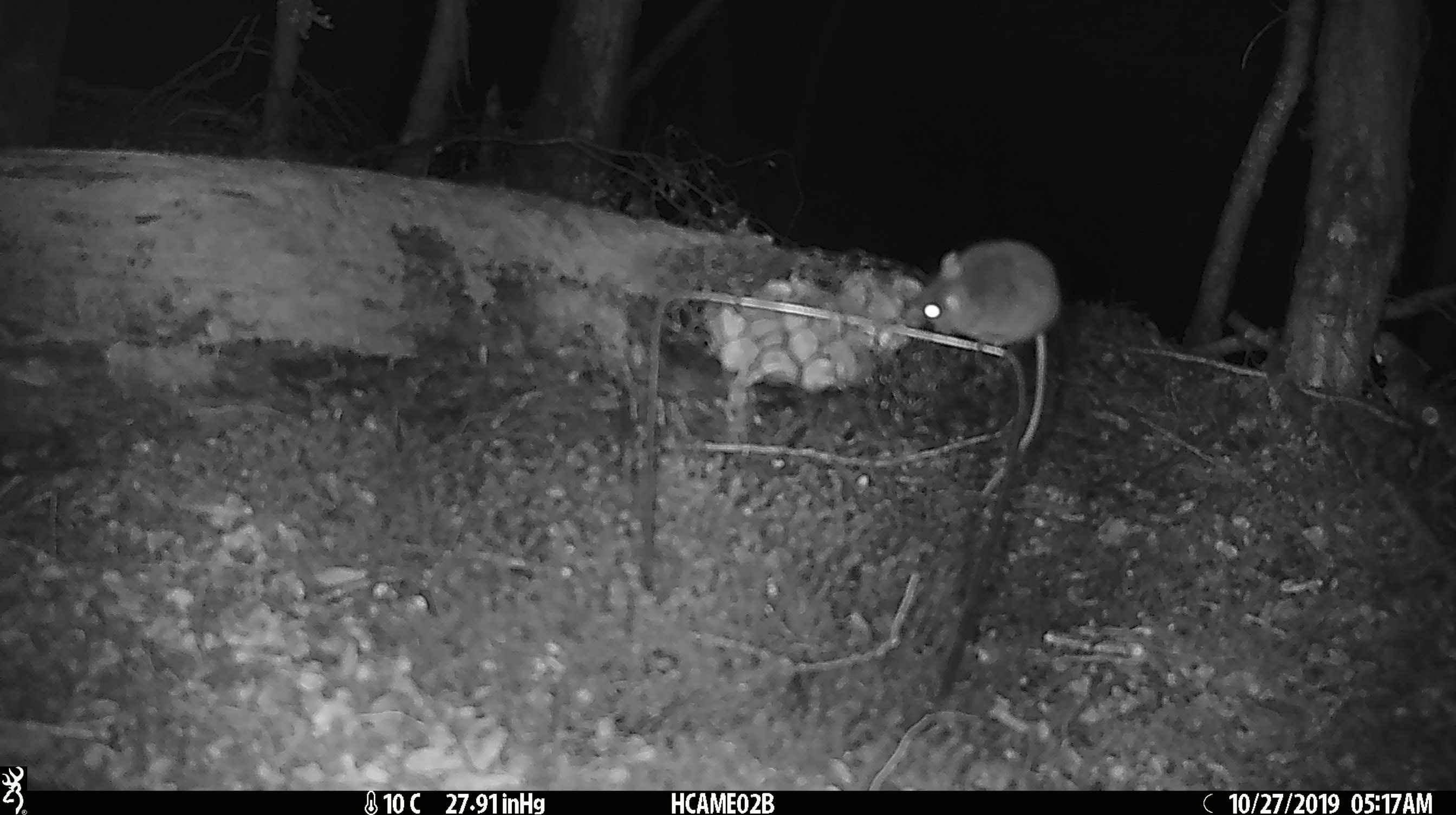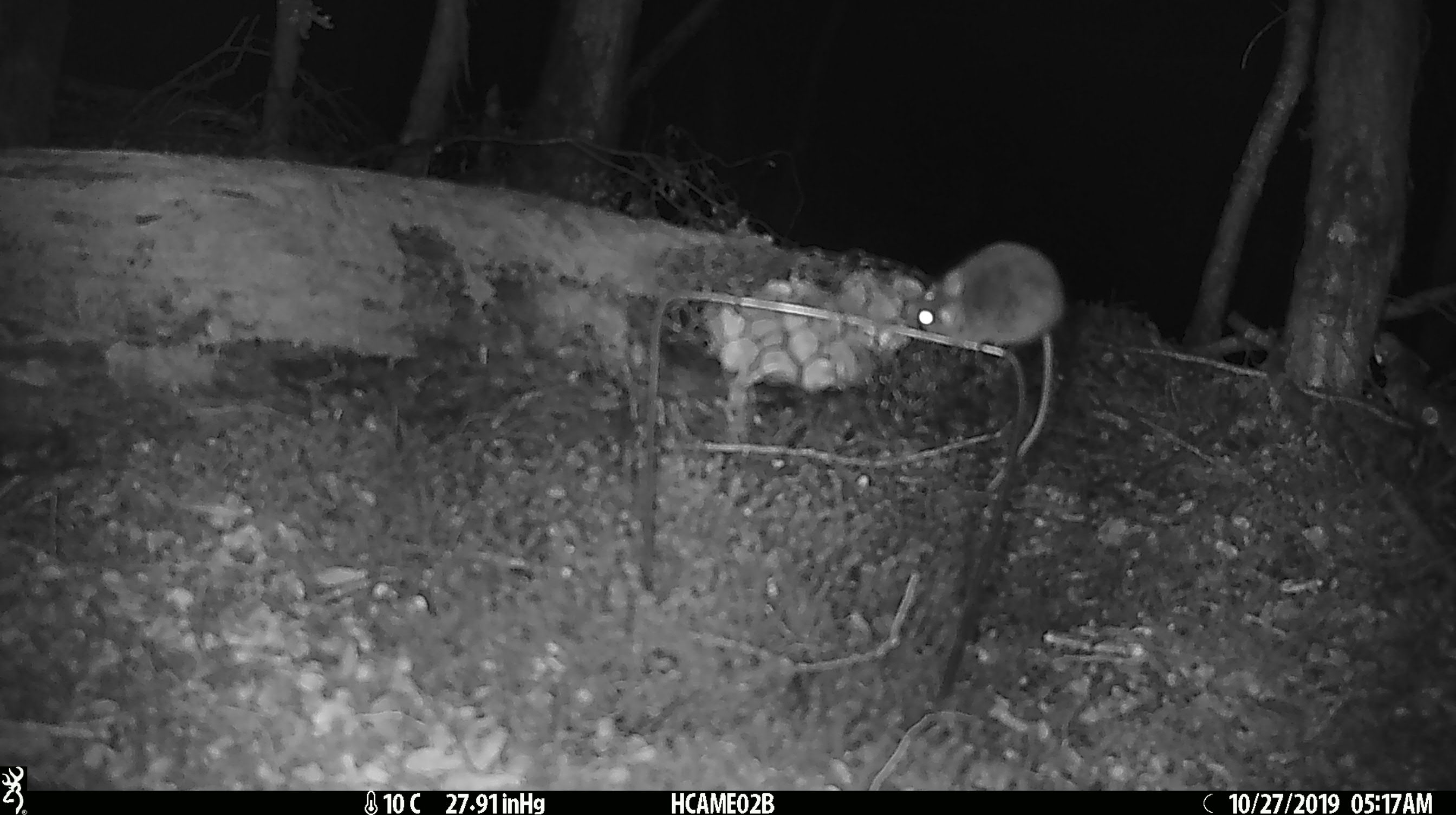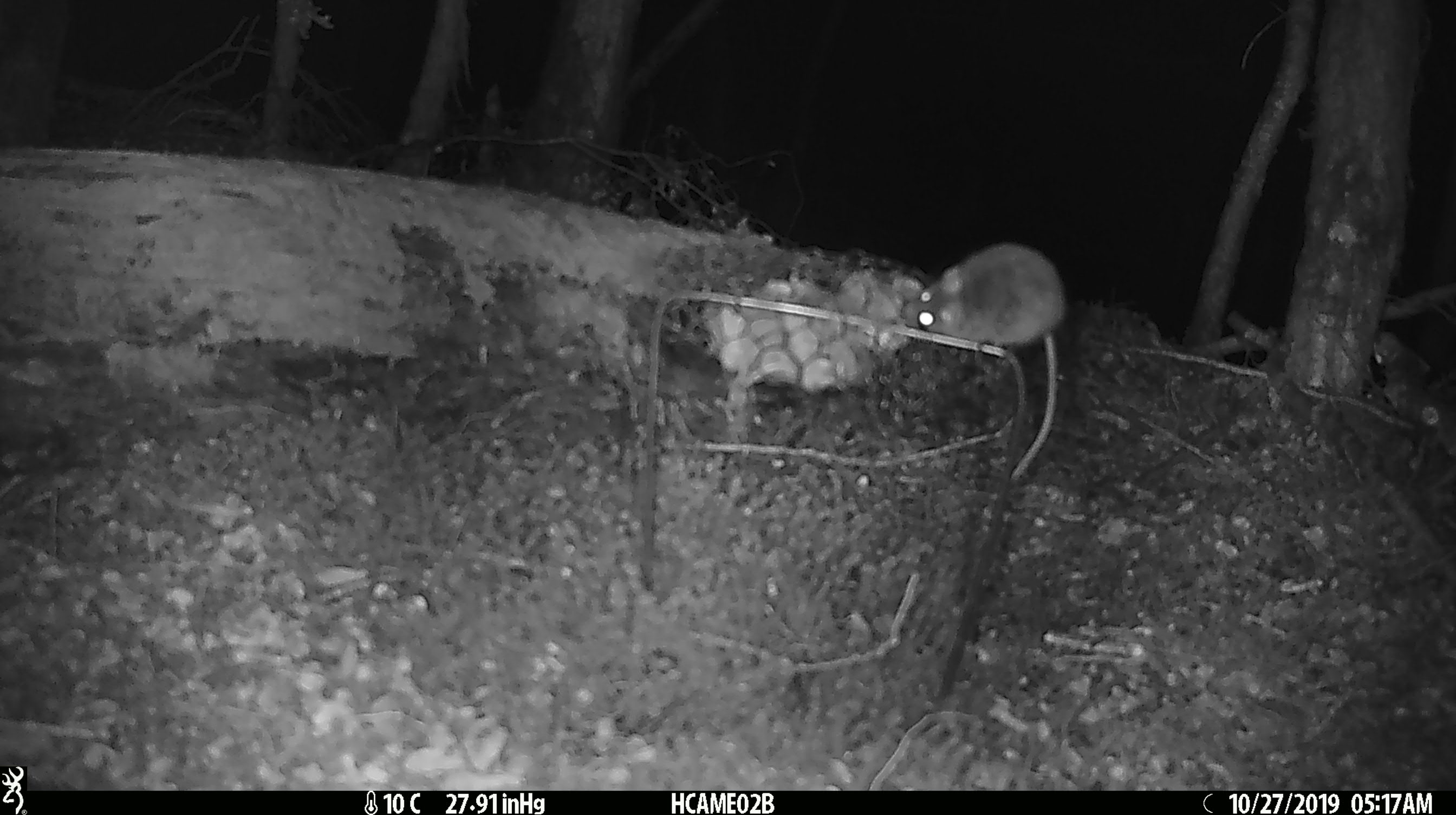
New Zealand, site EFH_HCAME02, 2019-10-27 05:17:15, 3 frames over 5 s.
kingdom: Animalia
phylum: Chordata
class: Mammalia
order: Rodentia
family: Muridae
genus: Mus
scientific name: Mus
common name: mouse